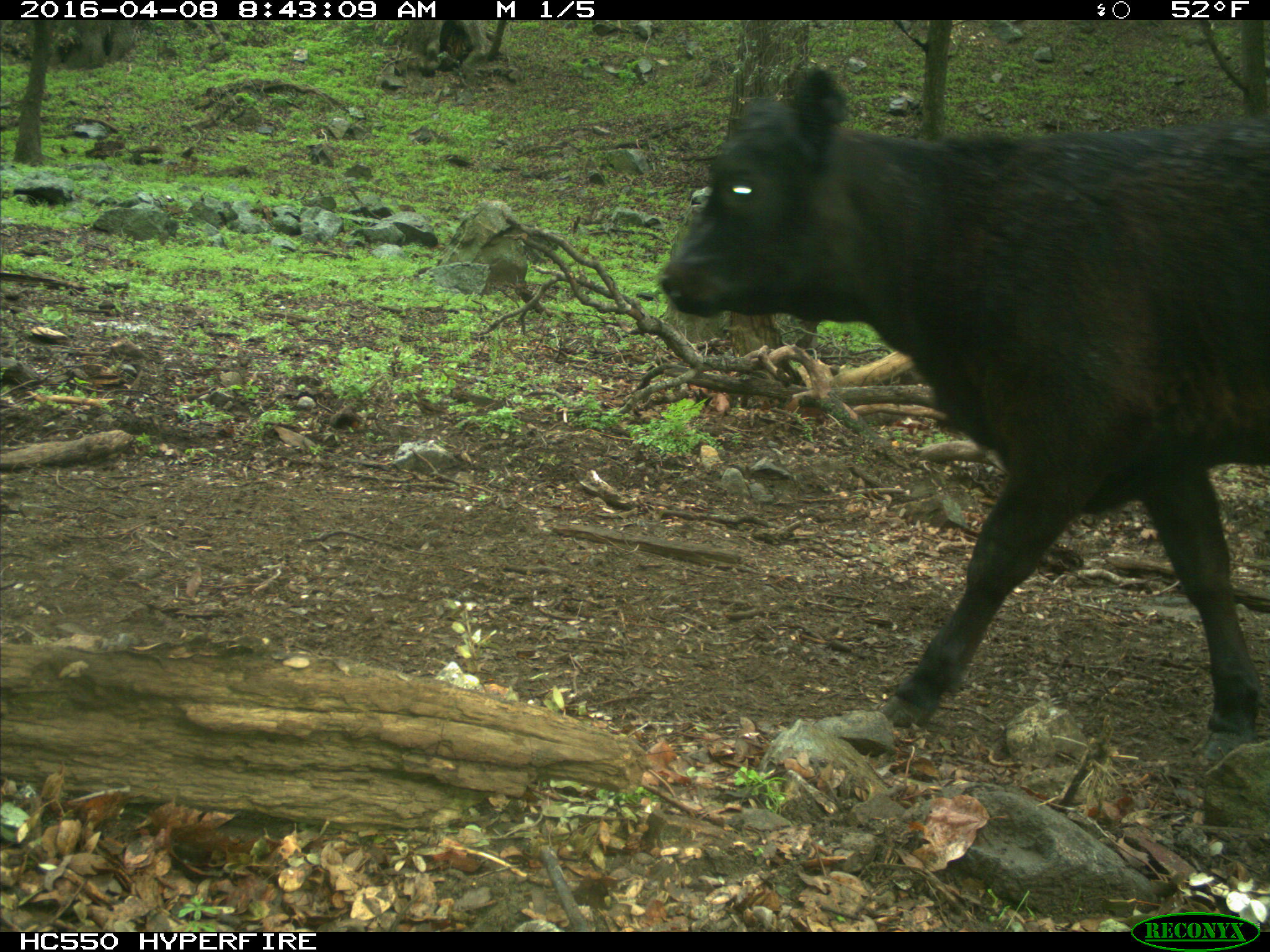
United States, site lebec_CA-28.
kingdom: Animalia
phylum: Chordata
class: Mammalia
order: Artiodactyla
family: Bovidae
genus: Bos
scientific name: Bos taurus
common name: domestic cow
Bos taurus (domestic cow).